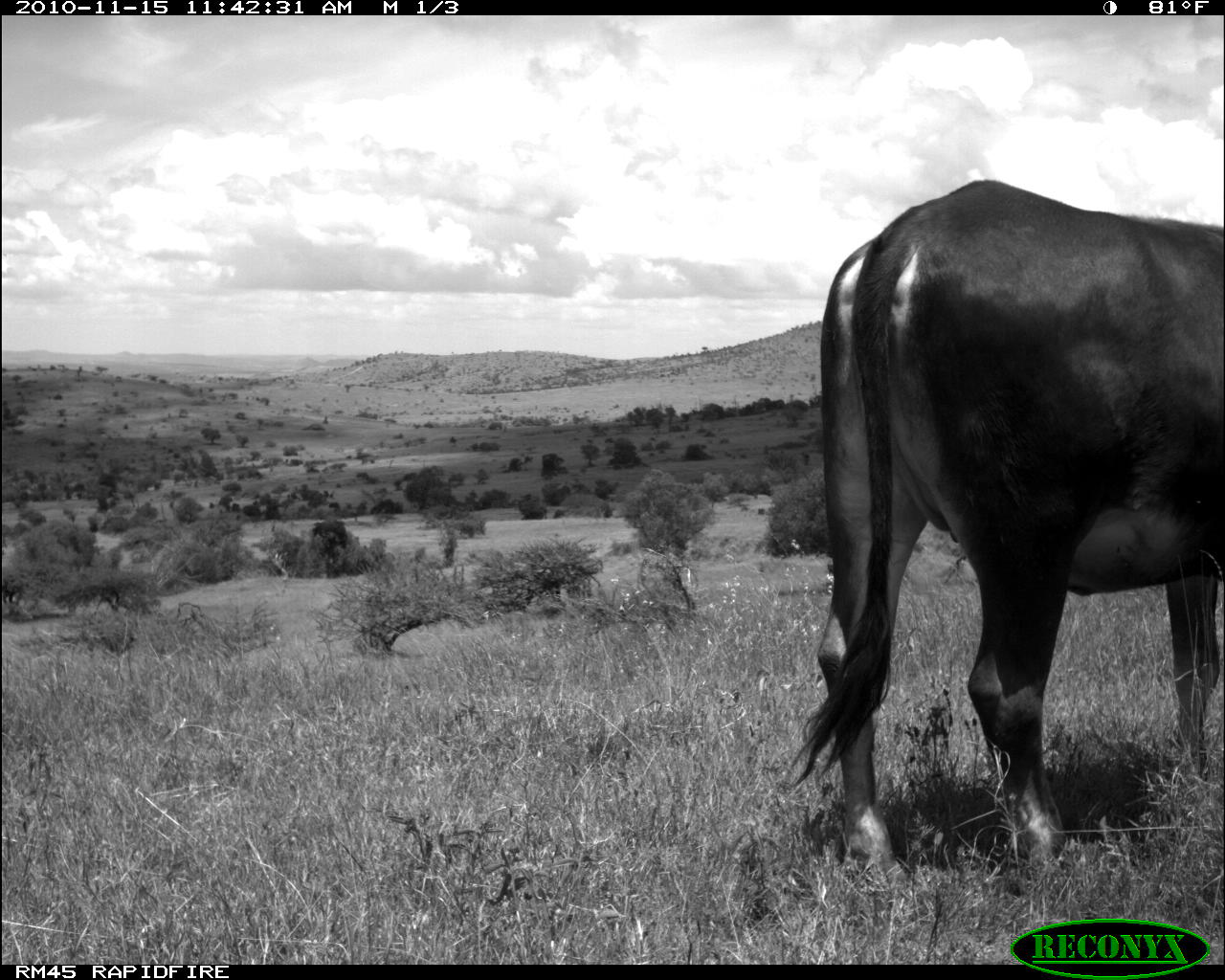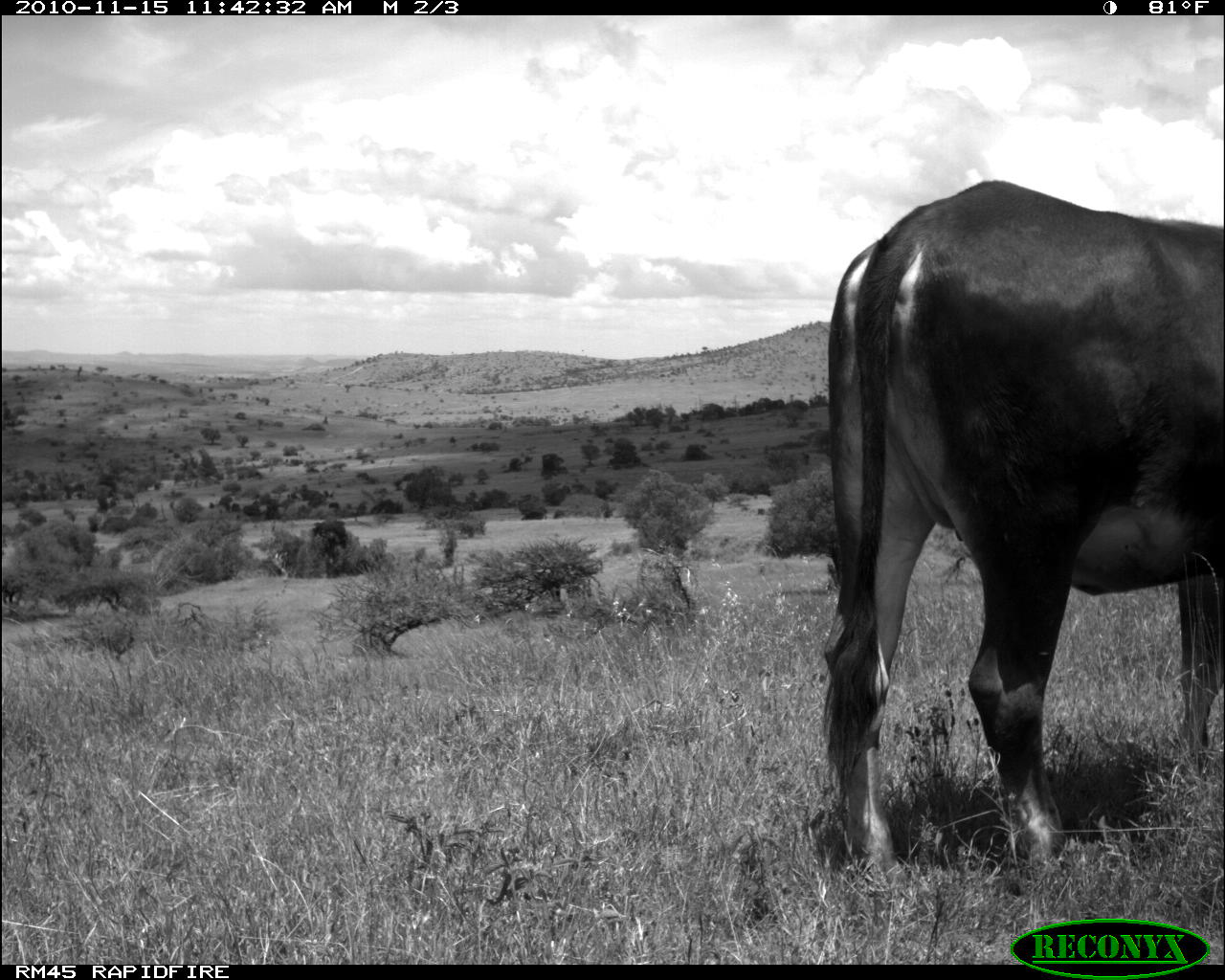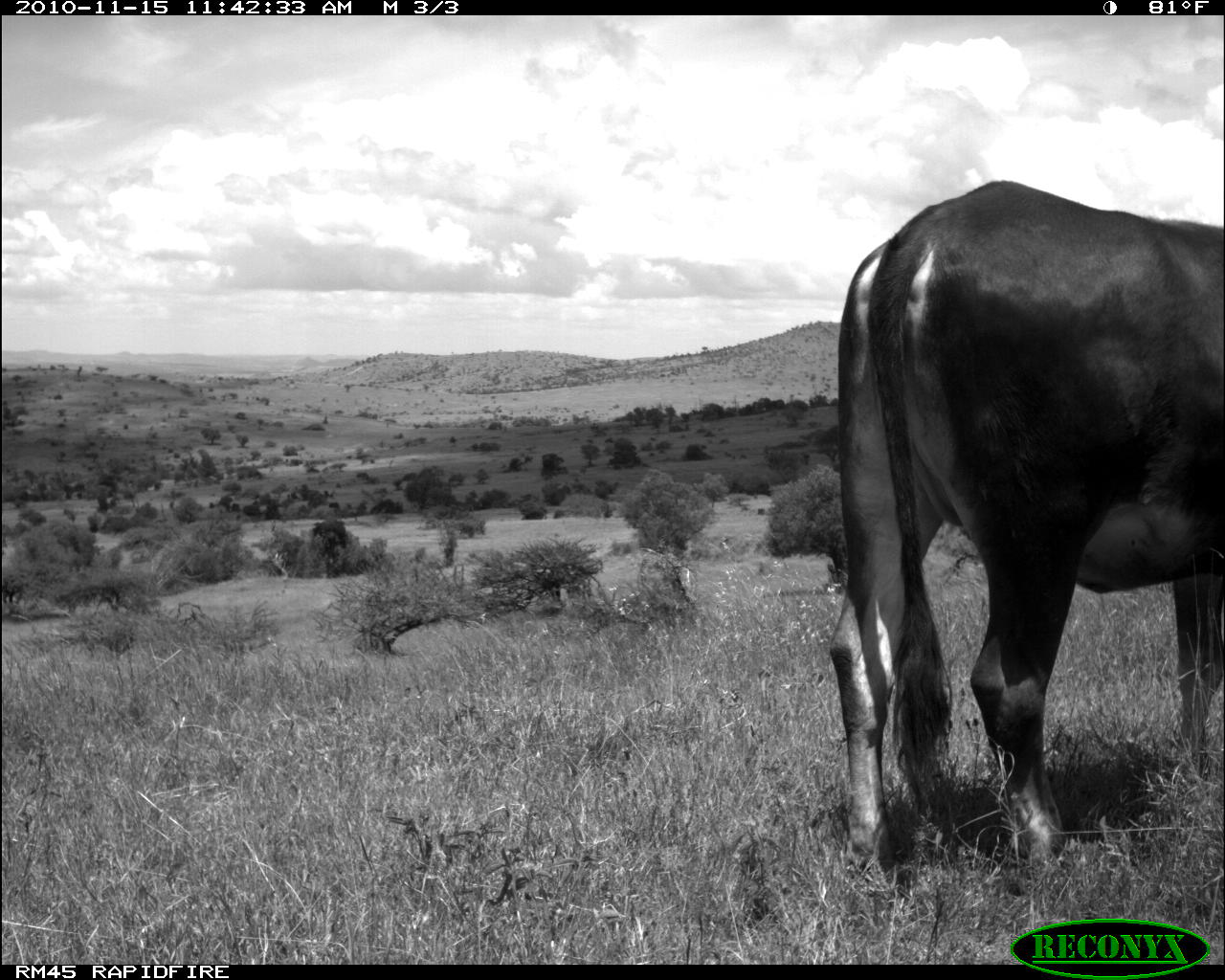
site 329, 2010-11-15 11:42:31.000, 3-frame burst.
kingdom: Animalia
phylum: Chordata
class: Mammalia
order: Artiodactyla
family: Bovidae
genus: Bos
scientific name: Bos taurus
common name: domestic cattle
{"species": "Bos taurus (domestic cattle)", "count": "1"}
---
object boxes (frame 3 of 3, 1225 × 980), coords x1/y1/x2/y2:
bos taurus: 826/174/1222/880